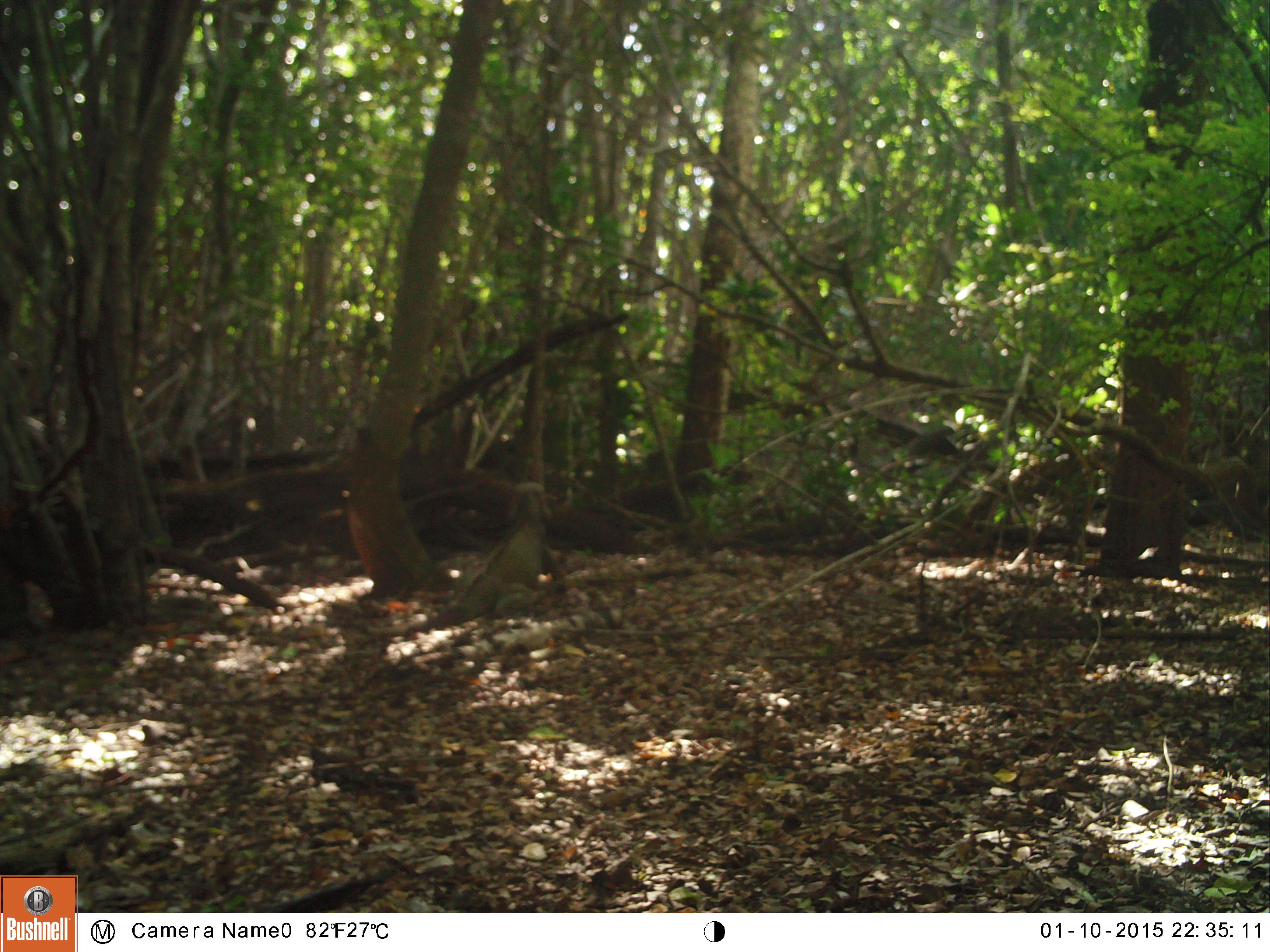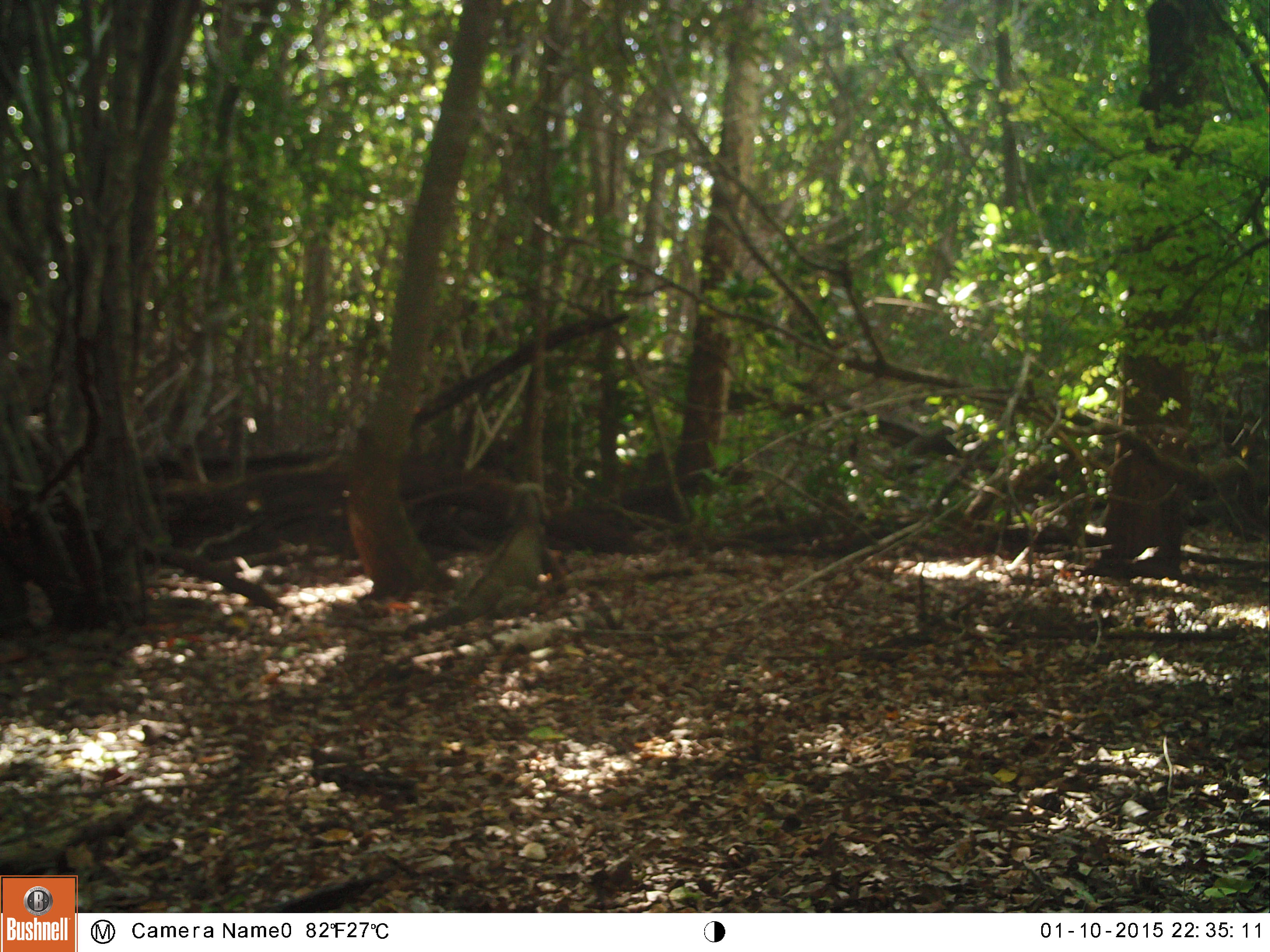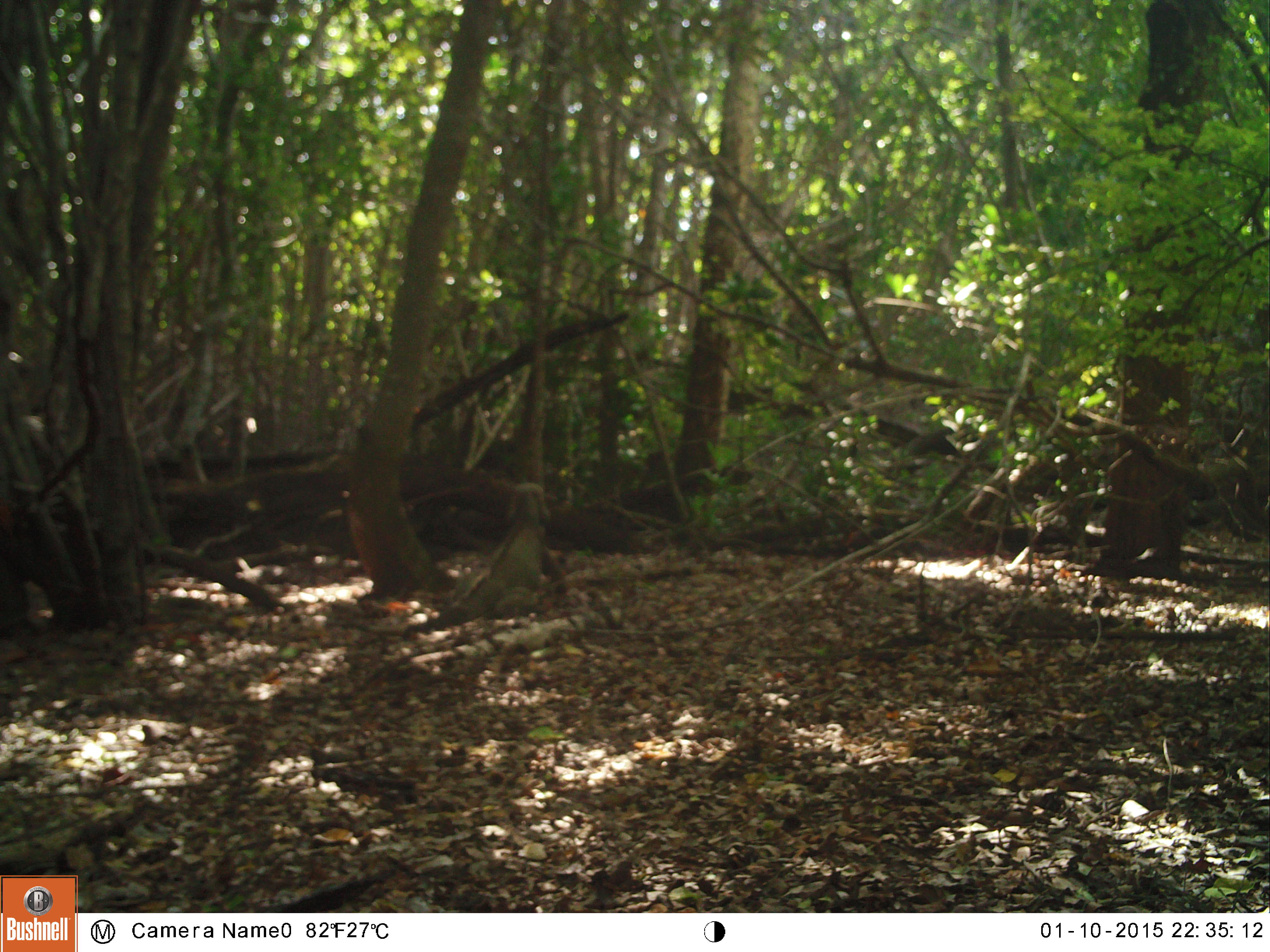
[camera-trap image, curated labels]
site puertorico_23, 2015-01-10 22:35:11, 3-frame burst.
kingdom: Animalia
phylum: Chordata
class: Reptilia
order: Squamata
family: Iguanidae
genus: Iguana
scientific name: Iguana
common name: typical iguanas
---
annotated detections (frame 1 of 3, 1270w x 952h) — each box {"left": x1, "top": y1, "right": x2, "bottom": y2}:
iguana: {"left": 356, "top": 484, "right": 579, "bottom": 638}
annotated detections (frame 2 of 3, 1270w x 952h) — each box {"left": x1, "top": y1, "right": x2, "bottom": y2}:
iguana: {"left": 429, "top": 508, "right": 558, "bottom": 625}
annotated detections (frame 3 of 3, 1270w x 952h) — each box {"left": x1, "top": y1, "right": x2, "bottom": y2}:
iguana: {"left": 428, "top": 481, "right": 549, "bottom": 627}